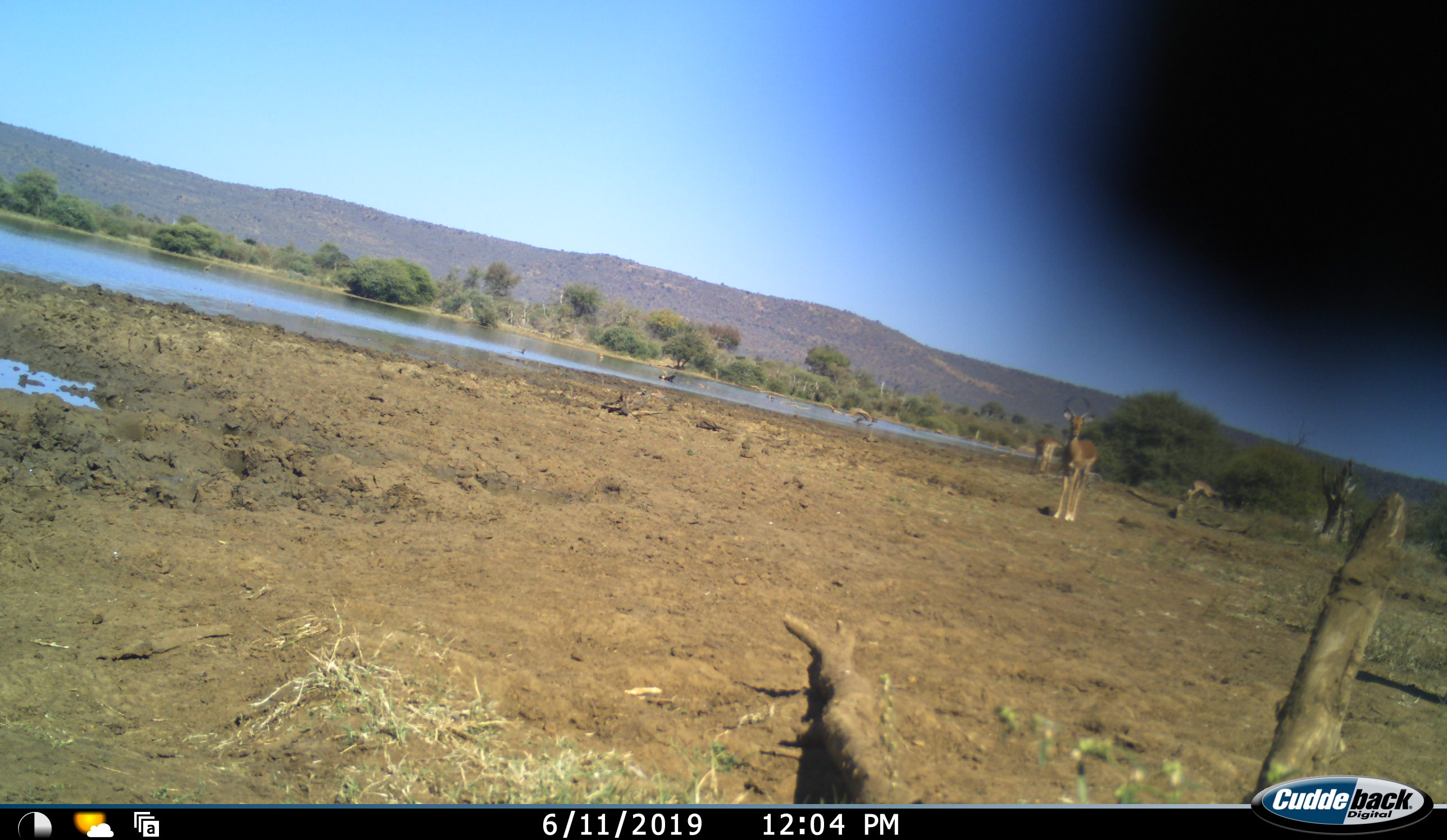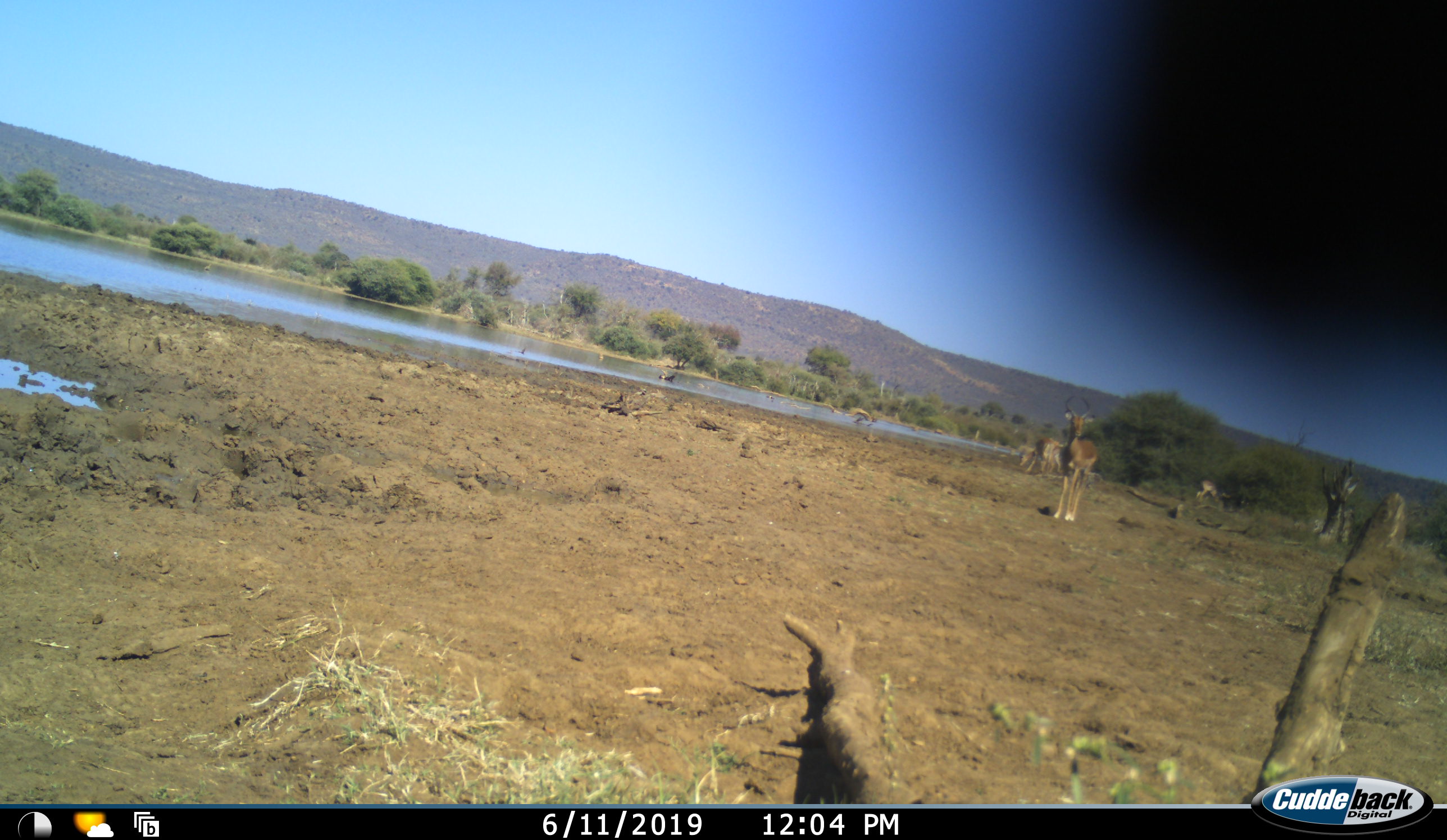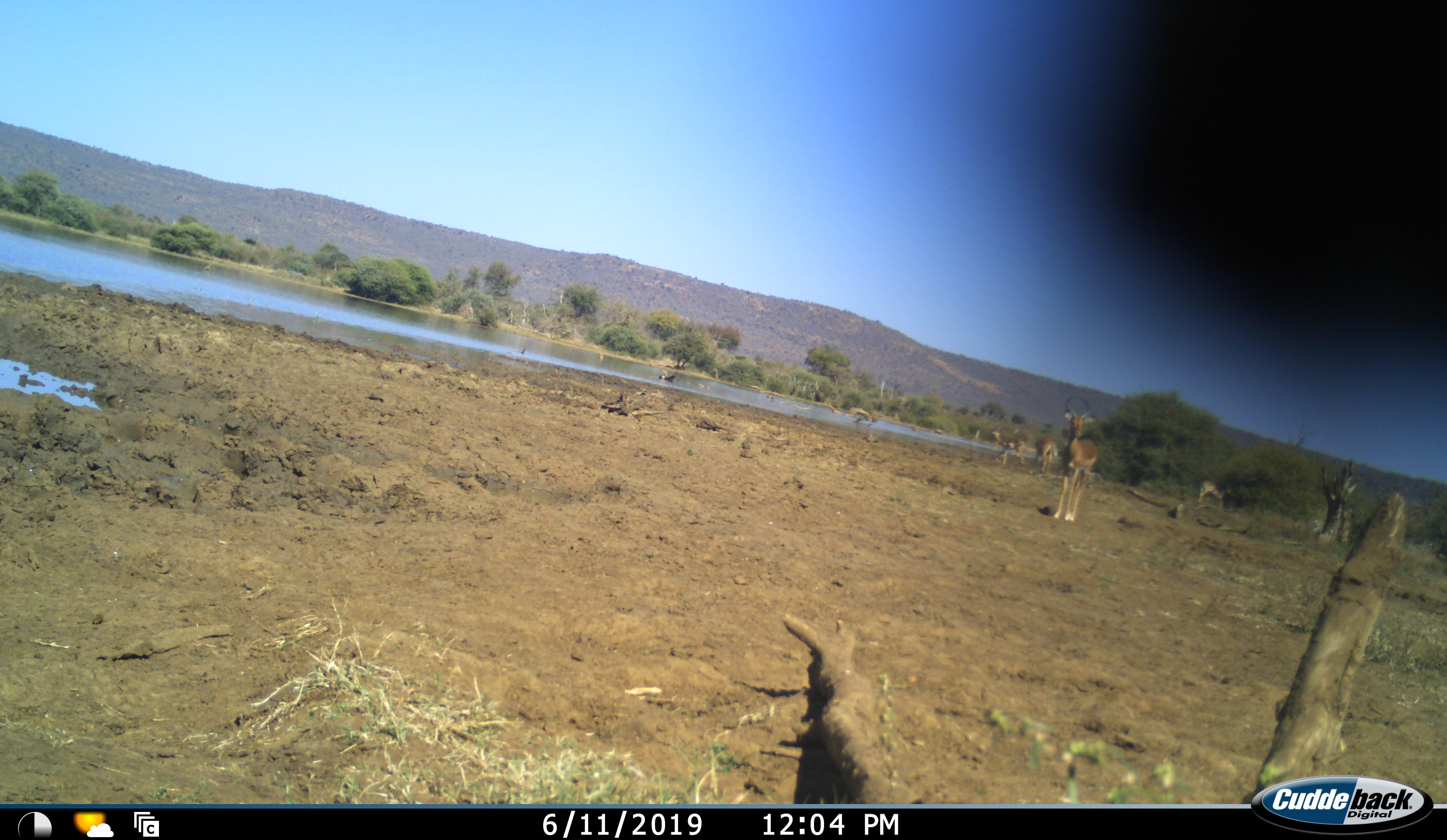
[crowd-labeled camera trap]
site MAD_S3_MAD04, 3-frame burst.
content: unidentified animal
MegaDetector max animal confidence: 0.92